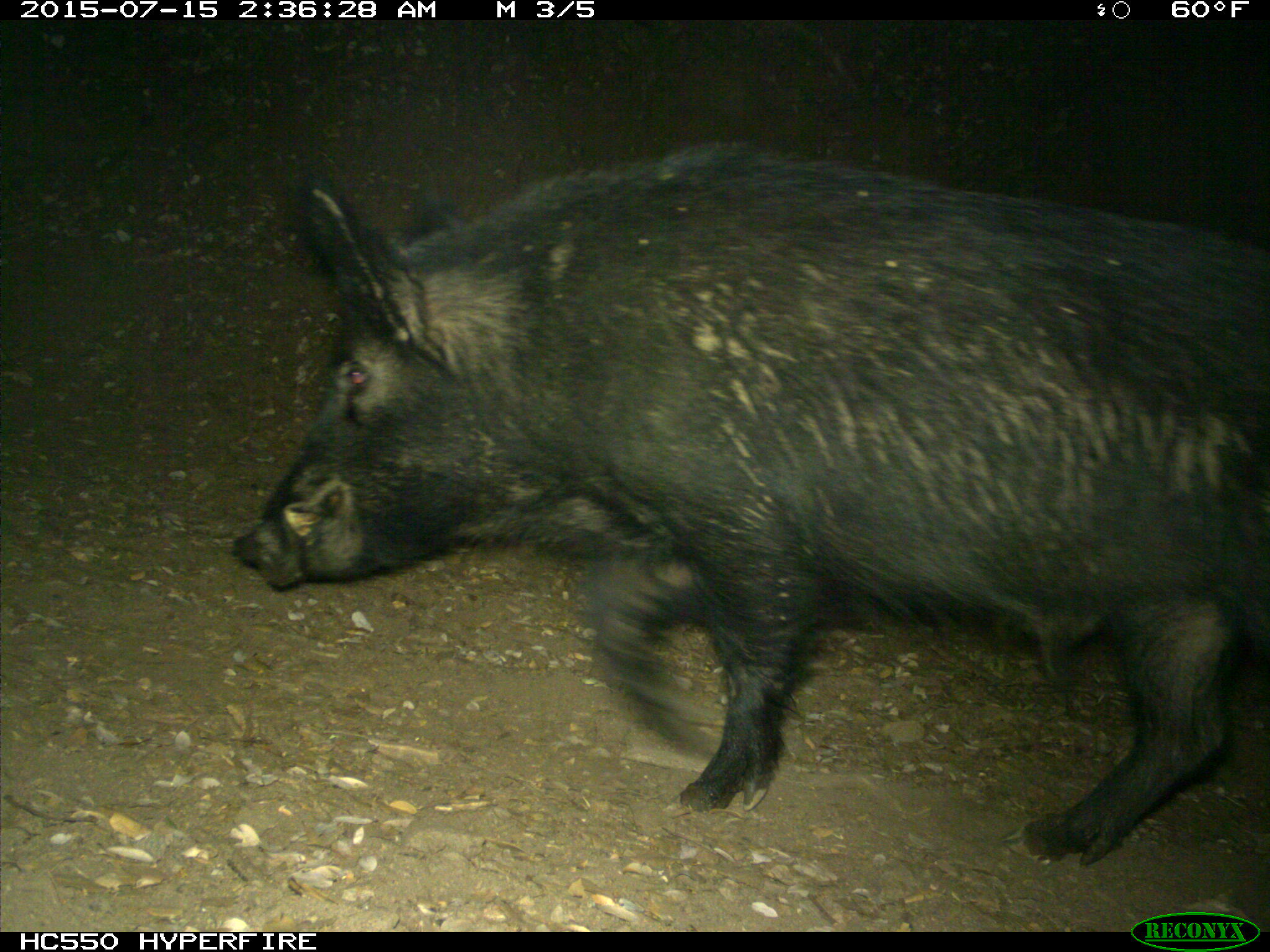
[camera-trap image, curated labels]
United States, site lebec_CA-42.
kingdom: Animalia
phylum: Chordata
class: Mammalia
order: Artiodactyla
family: Suidae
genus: Sus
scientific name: Sus scrofa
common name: wild boar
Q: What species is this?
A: Sus scrofa (wild boar).